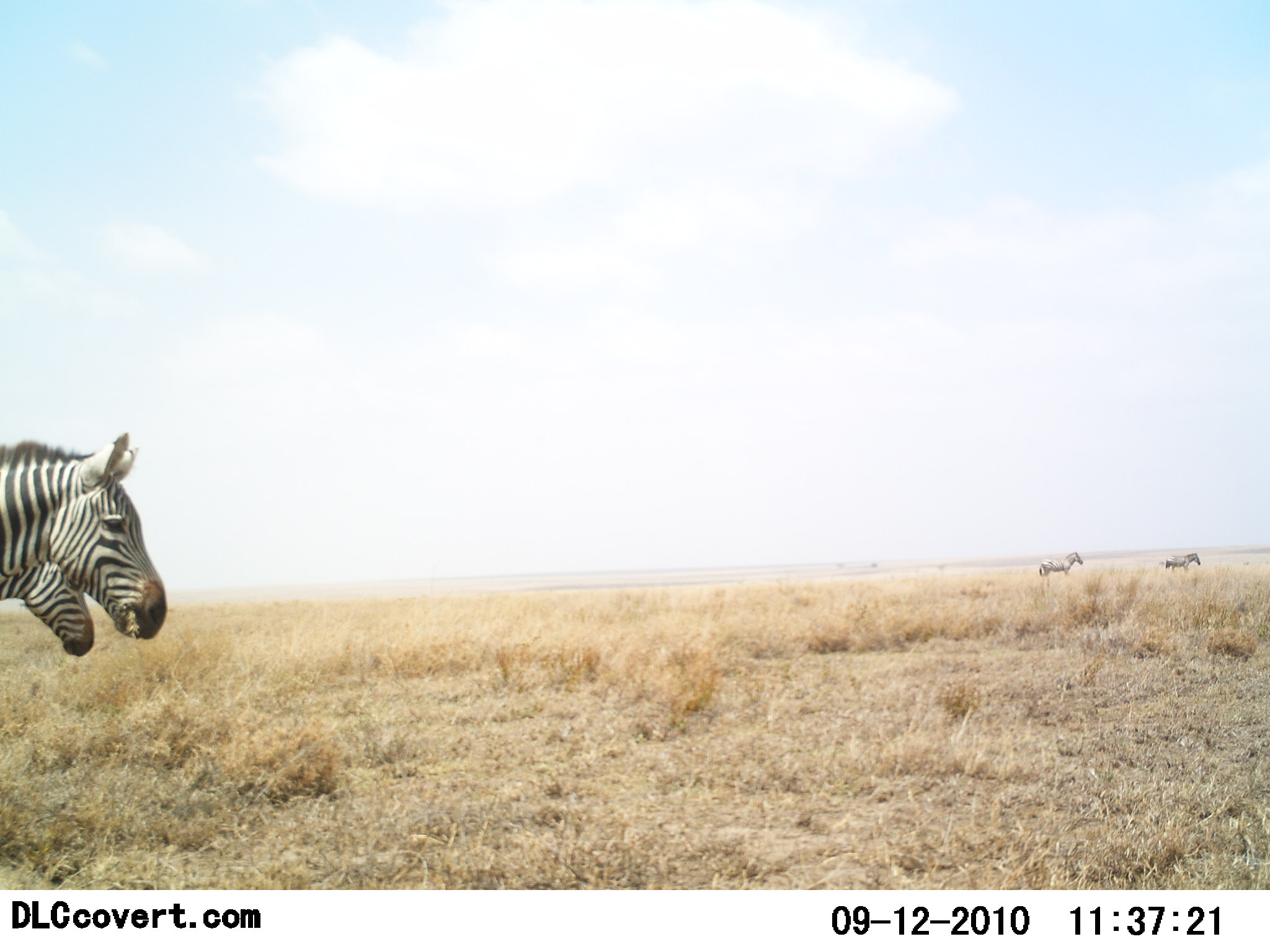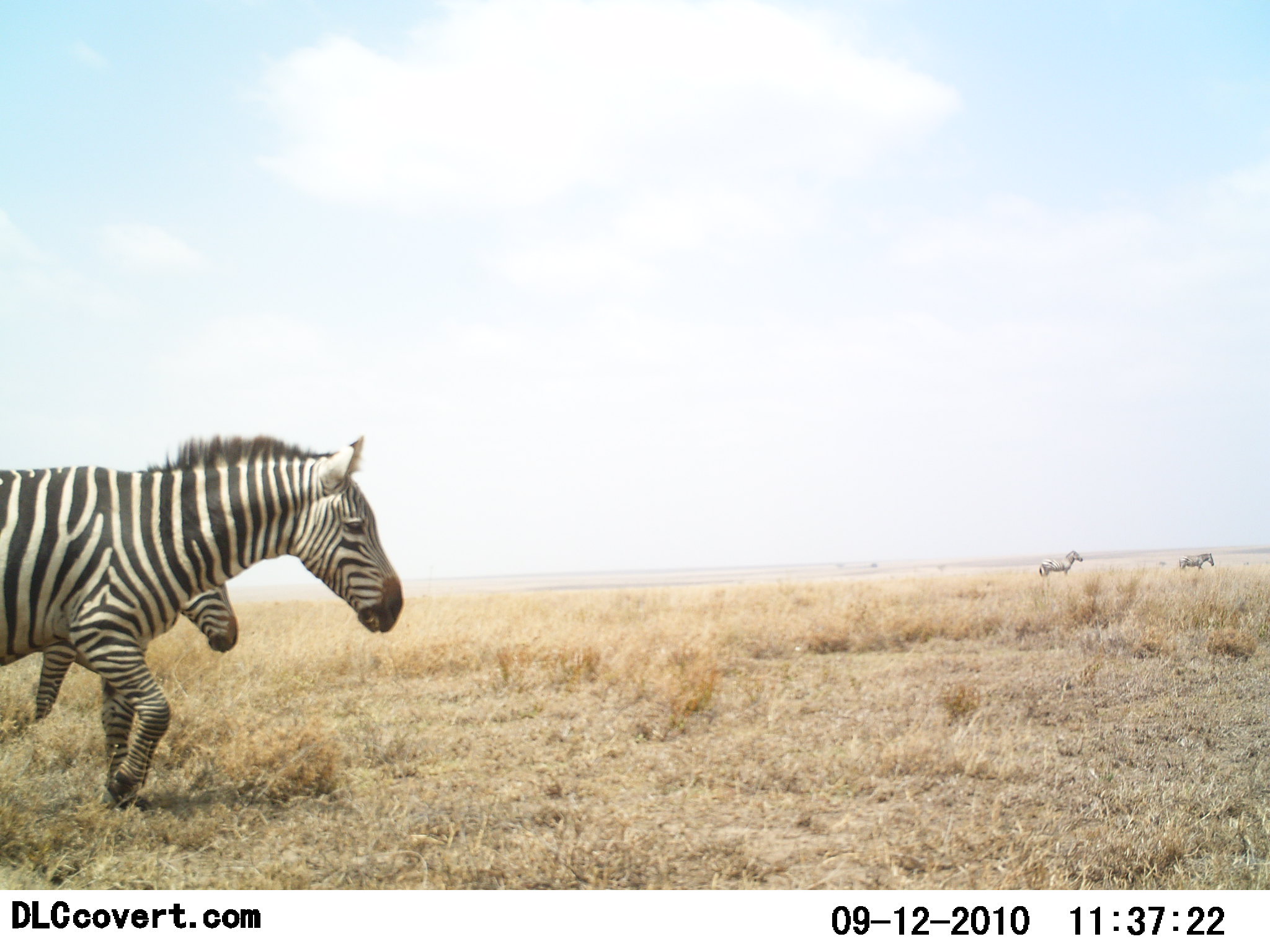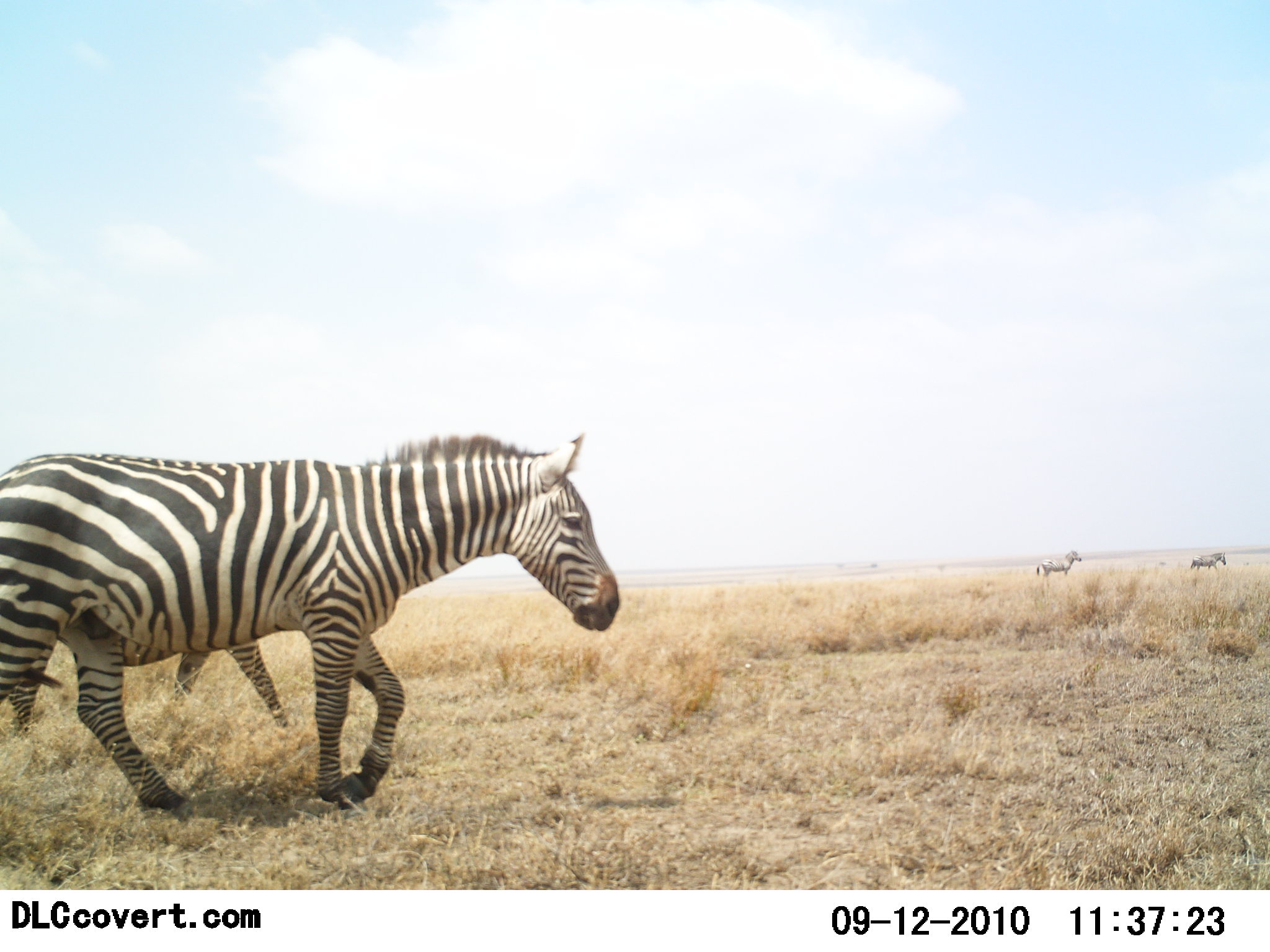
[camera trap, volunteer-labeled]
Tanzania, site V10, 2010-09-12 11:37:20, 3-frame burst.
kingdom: Animalia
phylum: Chordata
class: Mammalia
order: Perissodactyla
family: Equidae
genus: Equus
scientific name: Equus quagga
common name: plains zebra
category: zebra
Zebra (plains zebra) (Equus quagga), count 4. Behavior (volunteer vote fractions): standing 8%, resting 0%, moving 100%, interacting 0%. Young present (vote fraction): 0%. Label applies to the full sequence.